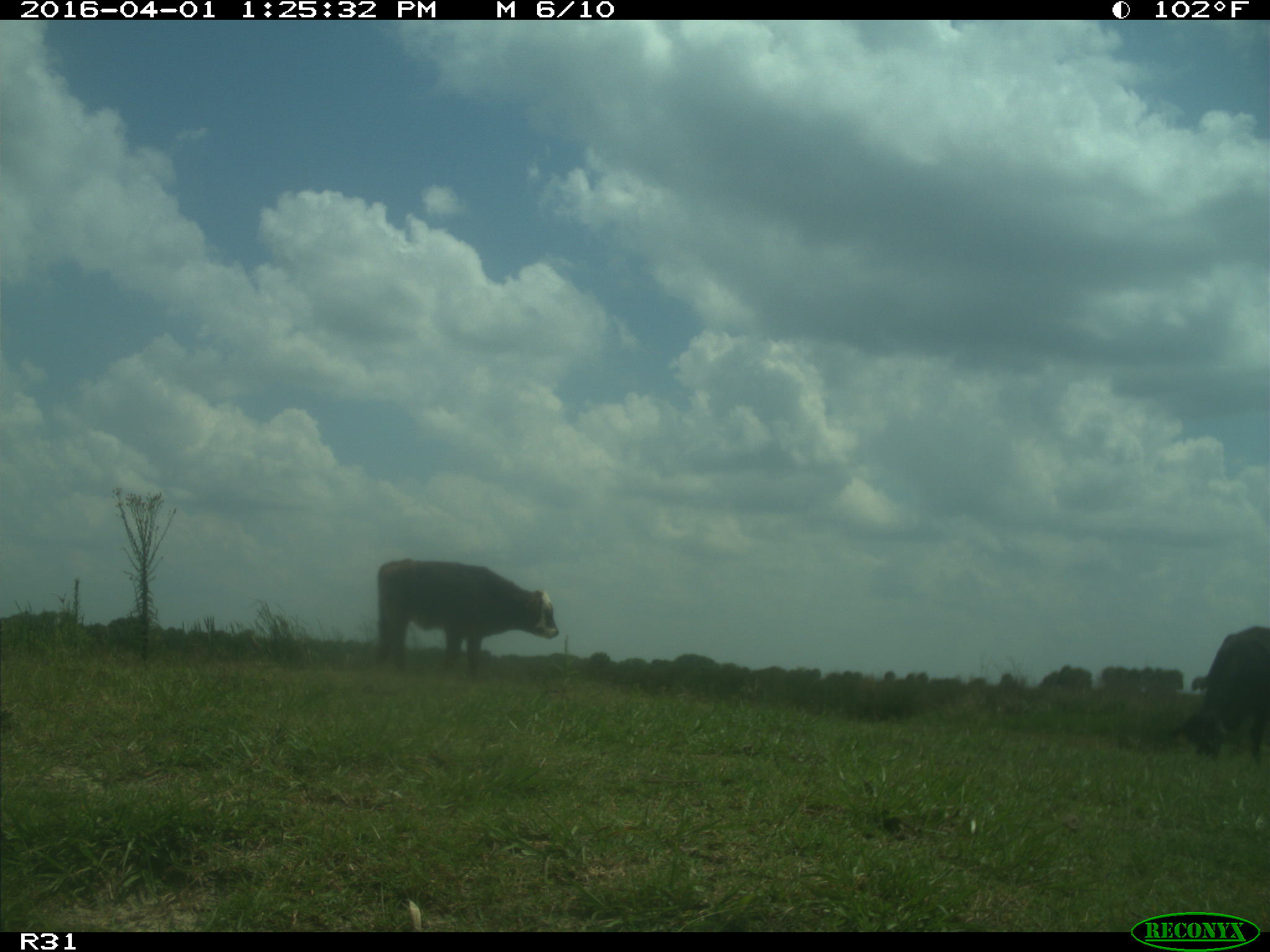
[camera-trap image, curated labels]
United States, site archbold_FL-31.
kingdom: Animalia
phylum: Chordata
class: Mammalia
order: Artiodactyla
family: Bovidae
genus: Bos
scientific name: Bos taurus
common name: domestic cow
Bos taurus (domestic cow).